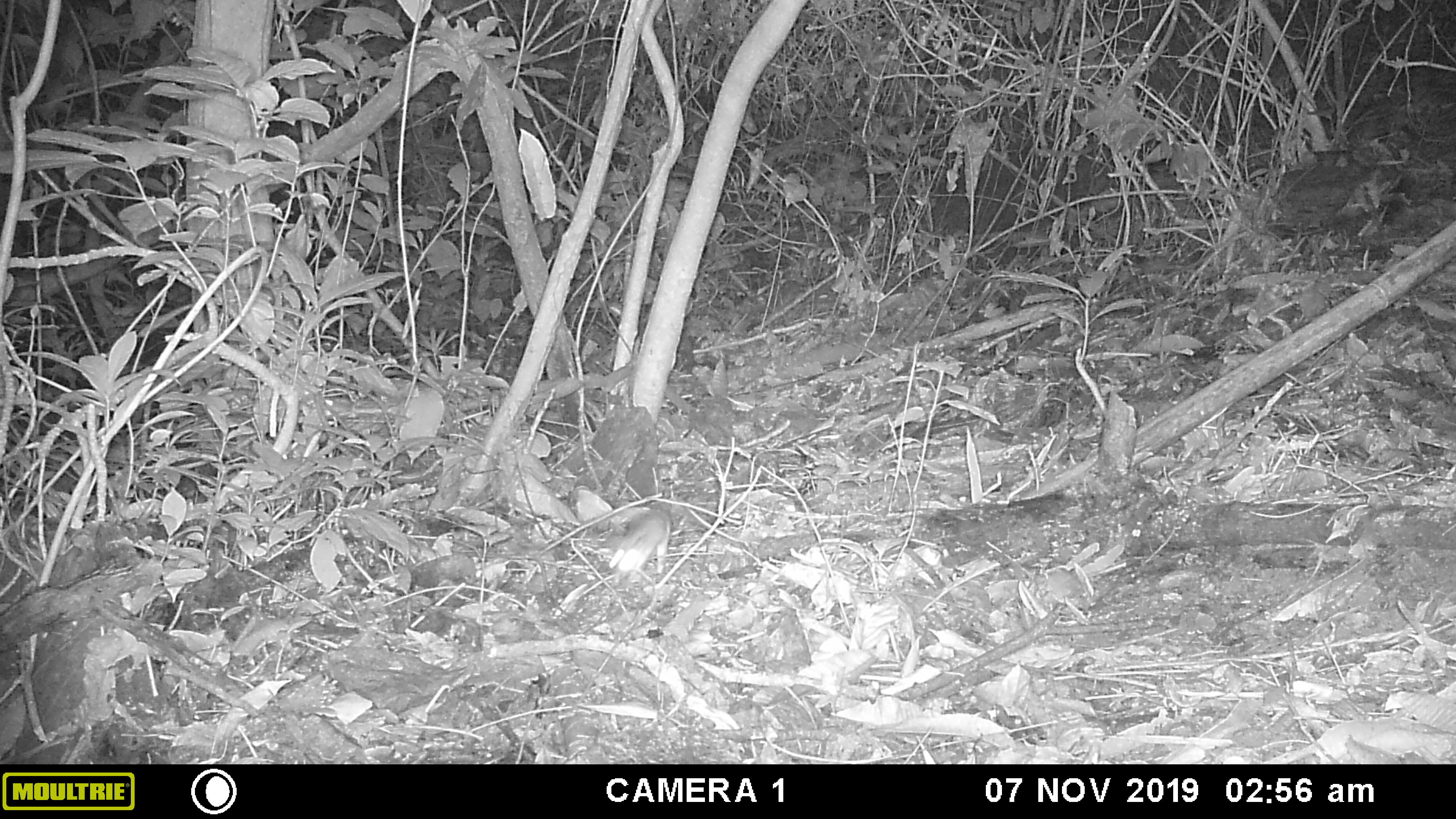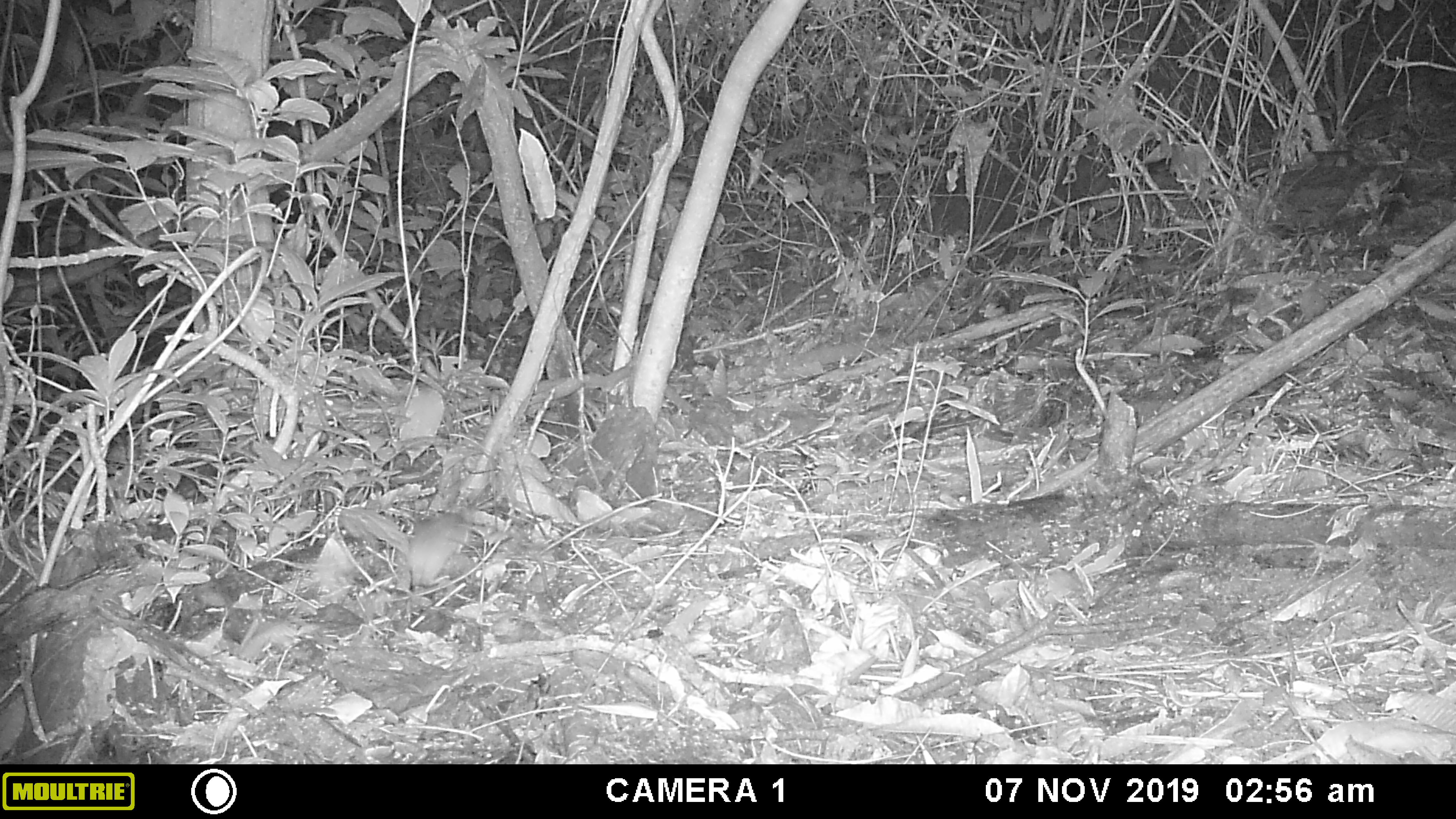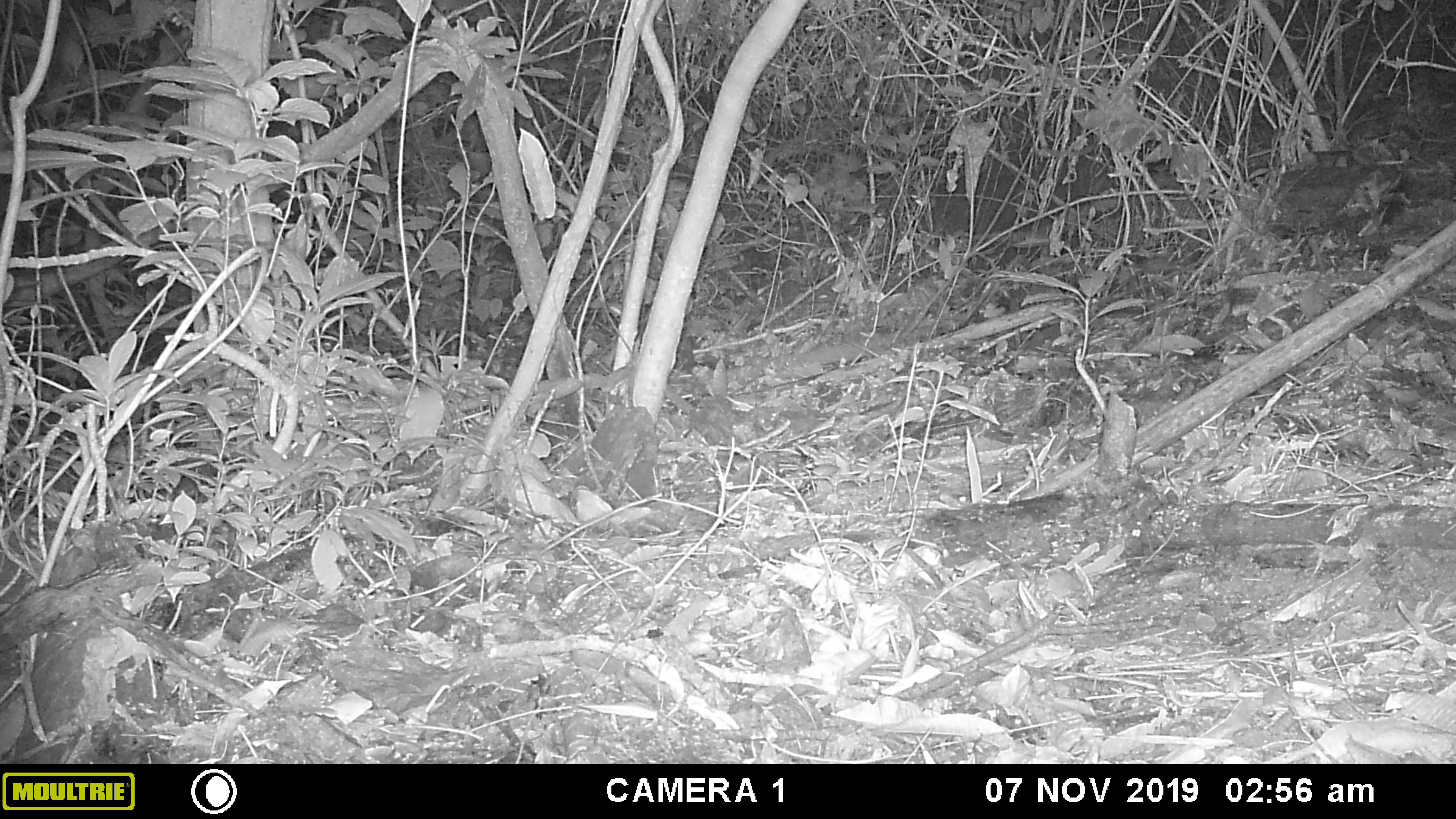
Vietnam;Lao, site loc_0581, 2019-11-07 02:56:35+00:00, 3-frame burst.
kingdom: Animalia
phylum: Chordata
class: Mammalia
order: Rodentia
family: Muridae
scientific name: Muridae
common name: old-world mice and rats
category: unidentified murid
Unidentified murid (old-world mice and rats) (Muridae). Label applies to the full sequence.